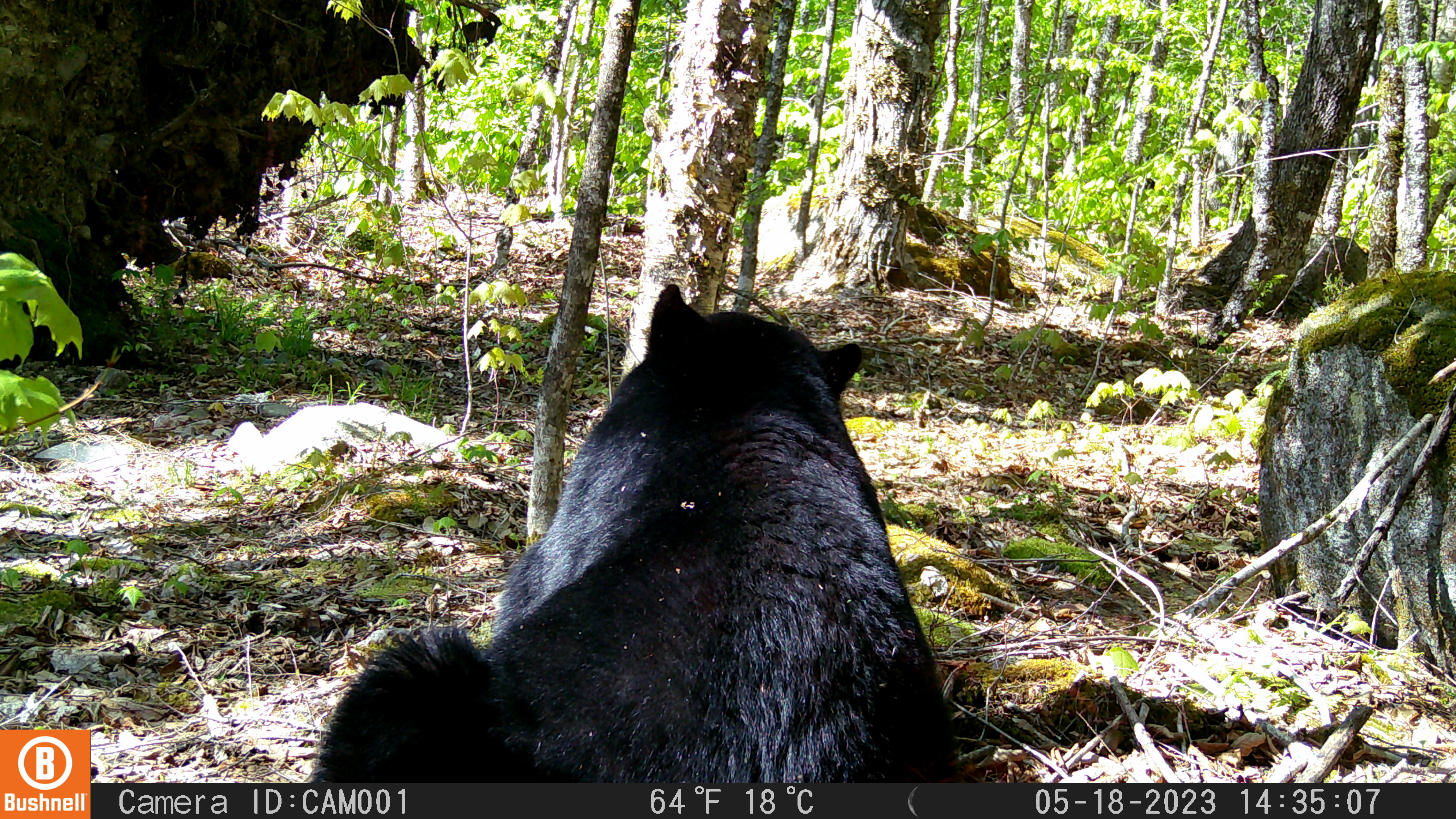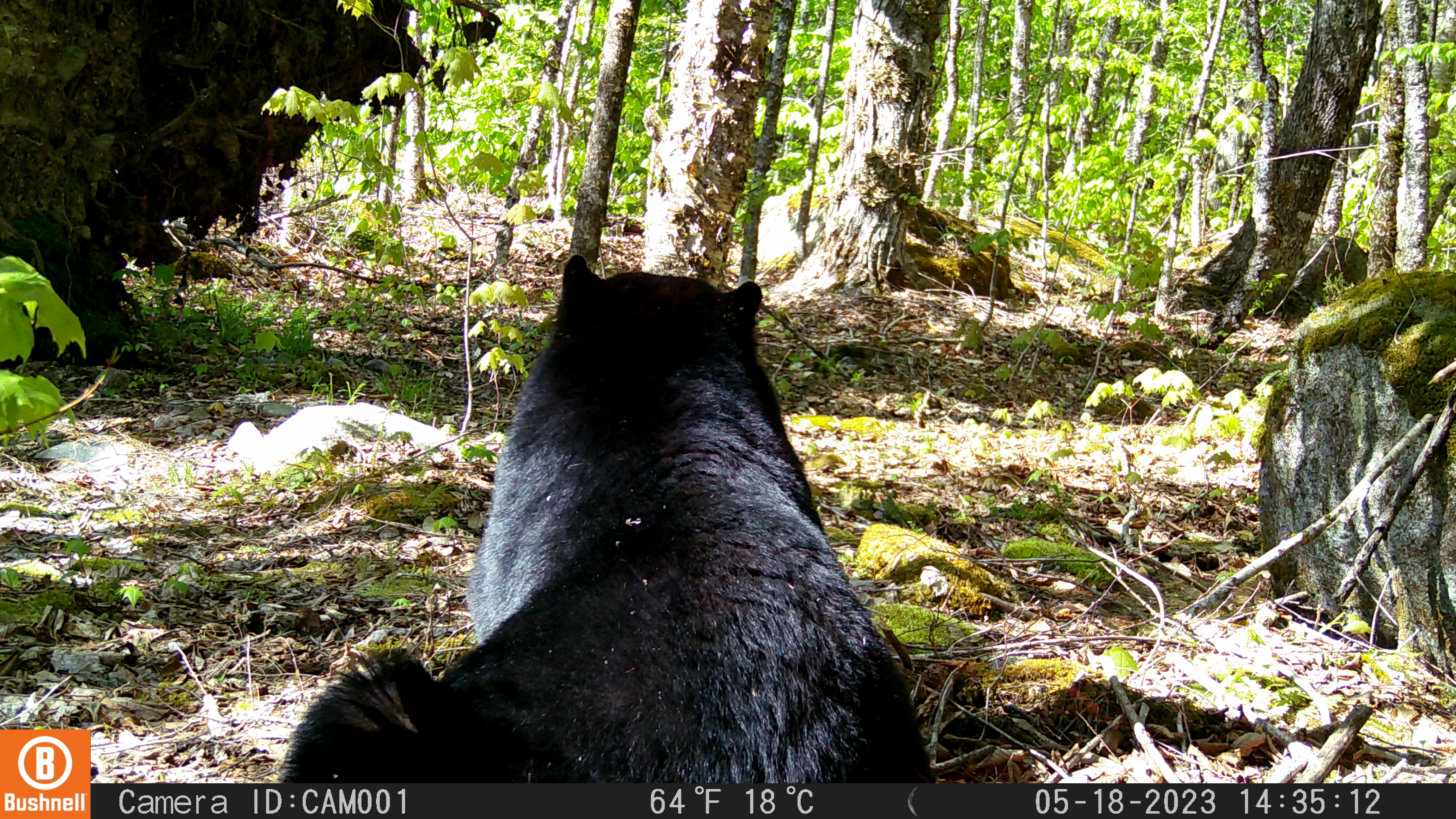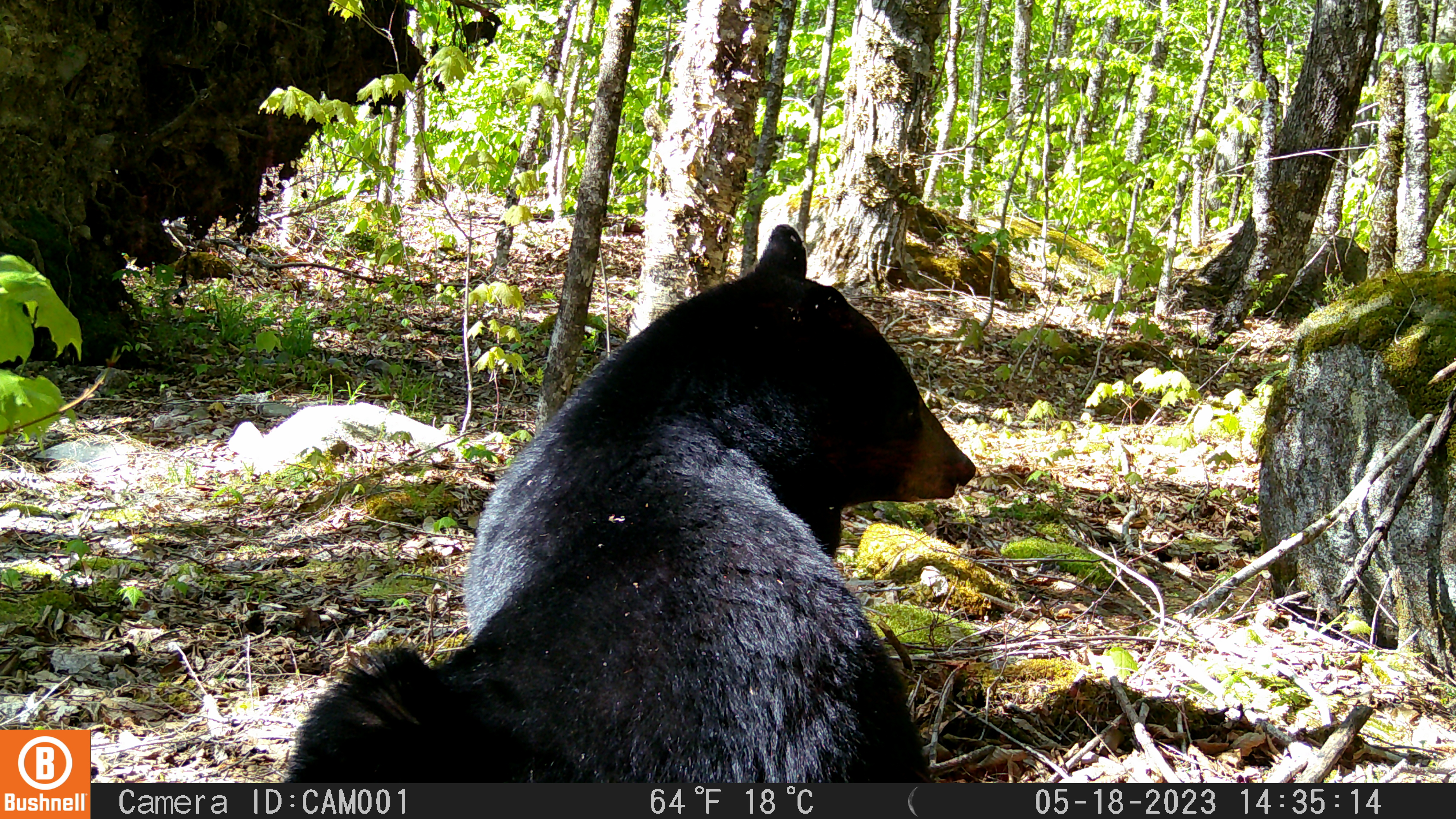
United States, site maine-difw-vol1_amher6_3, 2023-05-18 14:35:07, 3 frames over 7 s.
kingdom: Animalia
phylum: Chordata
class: Mammalia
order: Carnivora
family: Ursidae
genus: Ursus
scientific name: Ursus americanus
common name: black bear